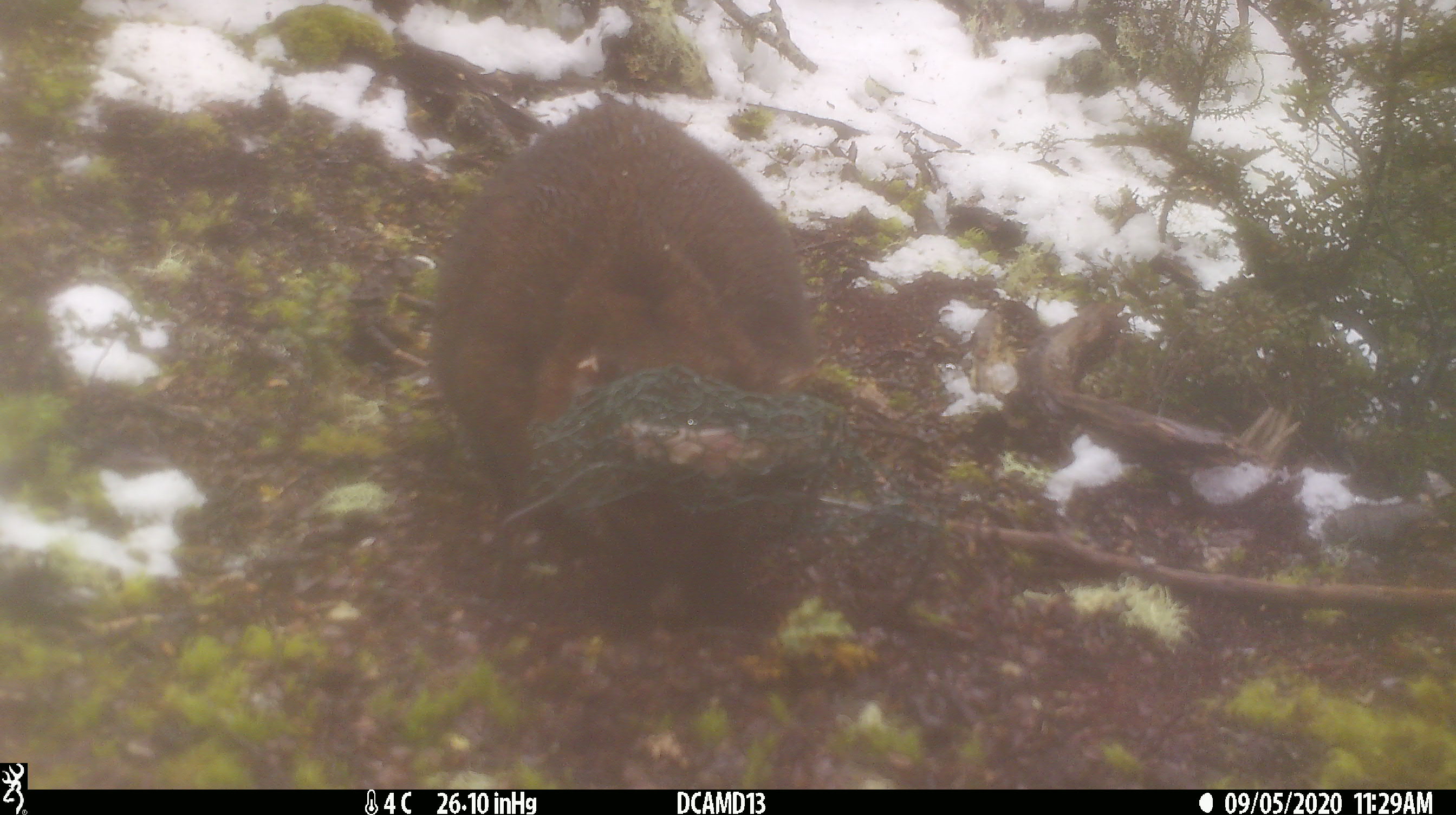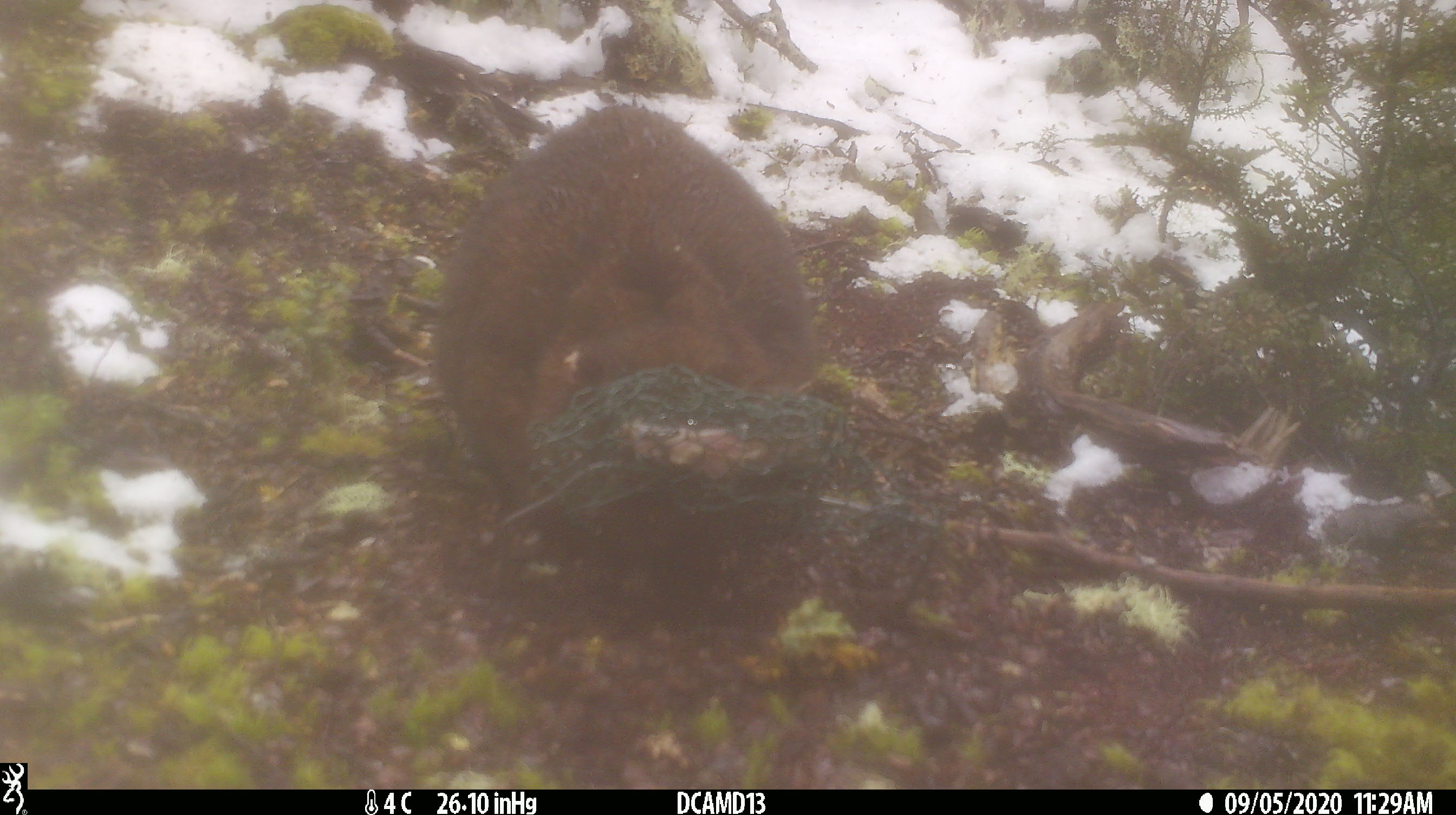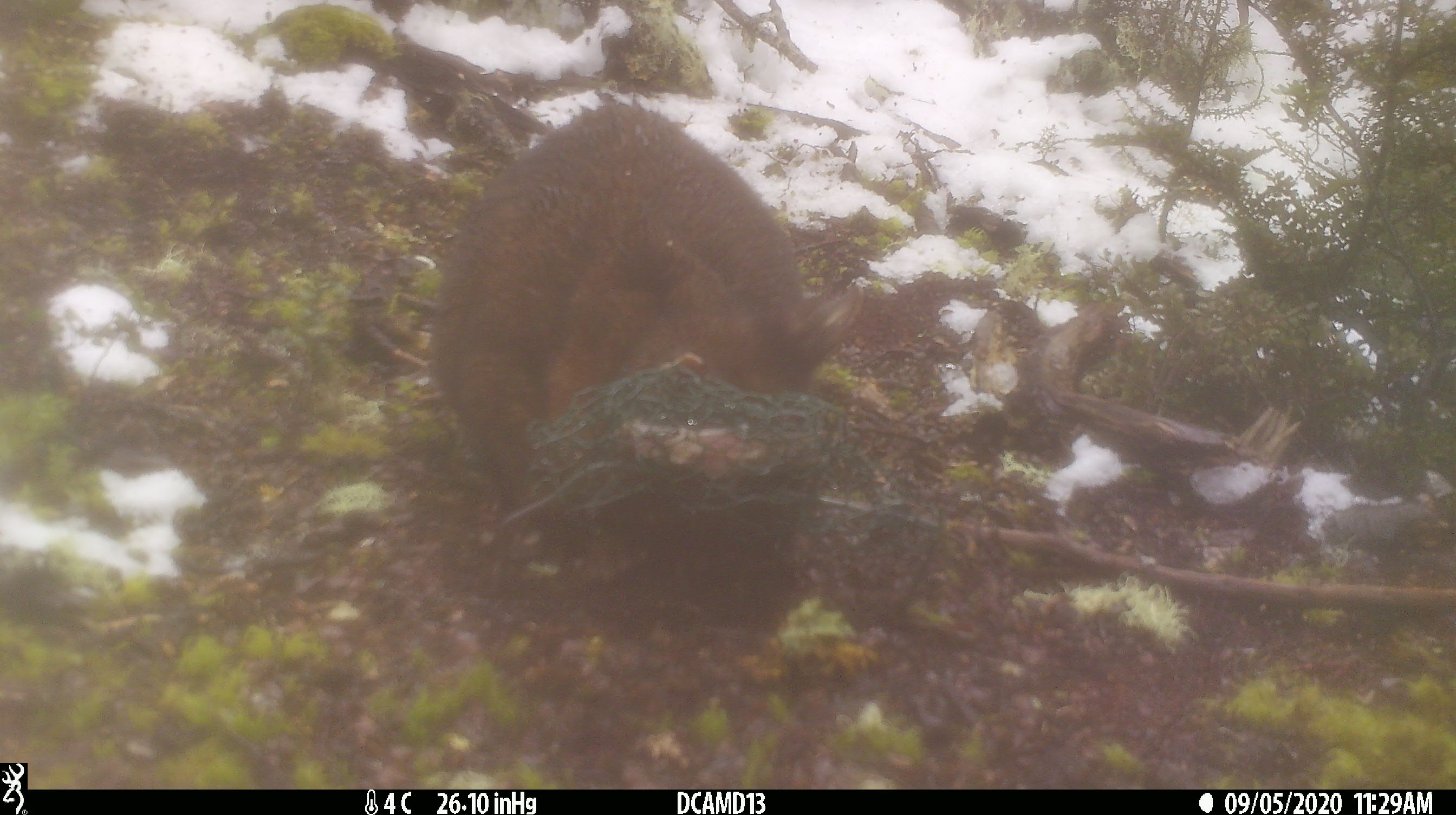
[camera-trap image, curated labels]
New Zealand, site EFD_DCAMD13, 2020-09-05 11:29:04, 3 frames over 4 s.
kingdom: Animalia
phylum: Chordata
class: Mammalia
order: Diprotodontia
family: Phalangeridae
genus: Trichosurus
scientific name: Trichosurus vulpecula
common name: common brushtail possum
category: possum